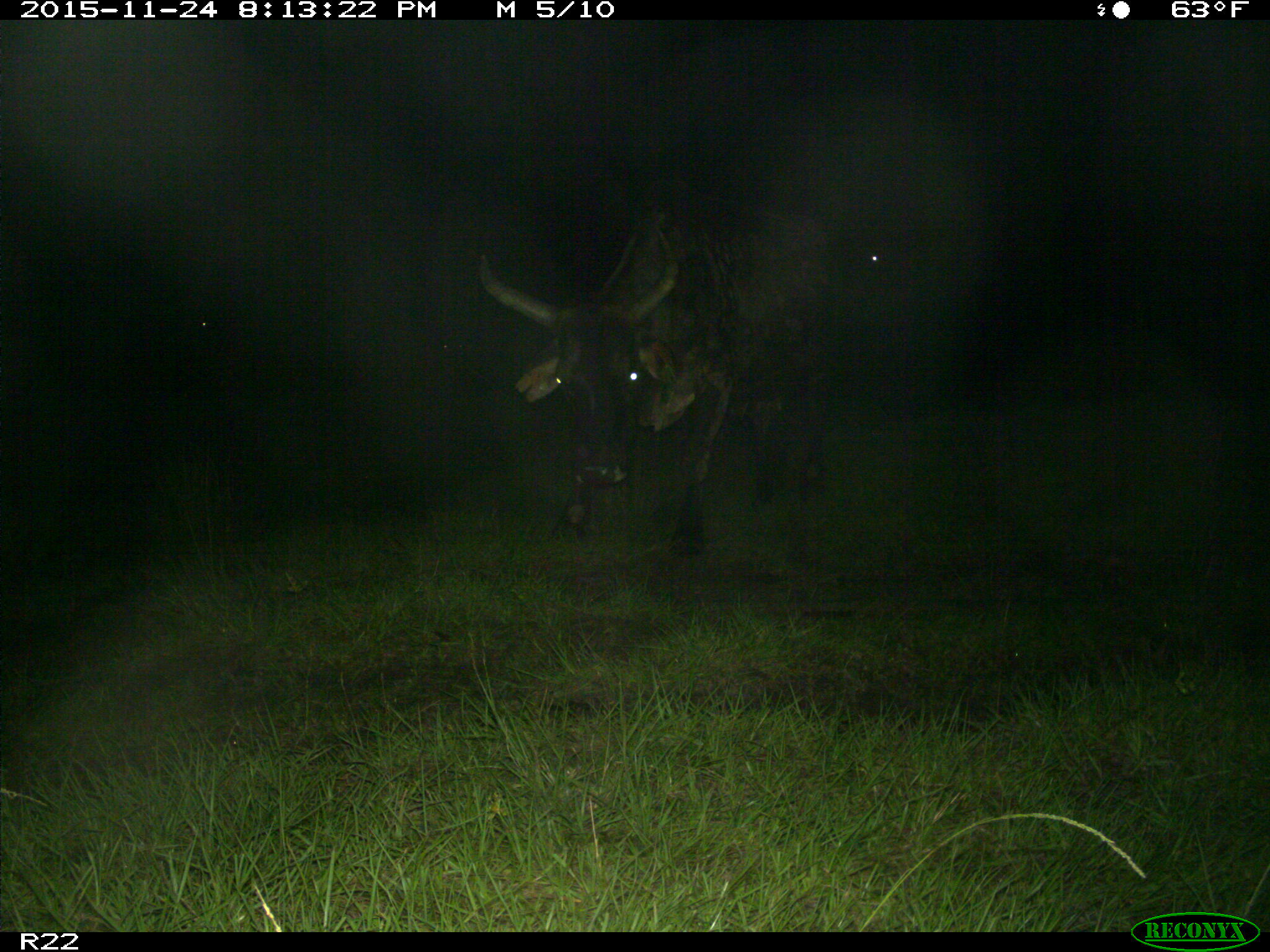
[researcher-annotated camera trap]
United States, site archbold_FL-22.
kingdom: Animalia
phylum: Chordata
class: Mammalia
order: Artiodactyla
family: Bovidae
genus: Bos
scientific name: Bos taurus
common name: domestic cow